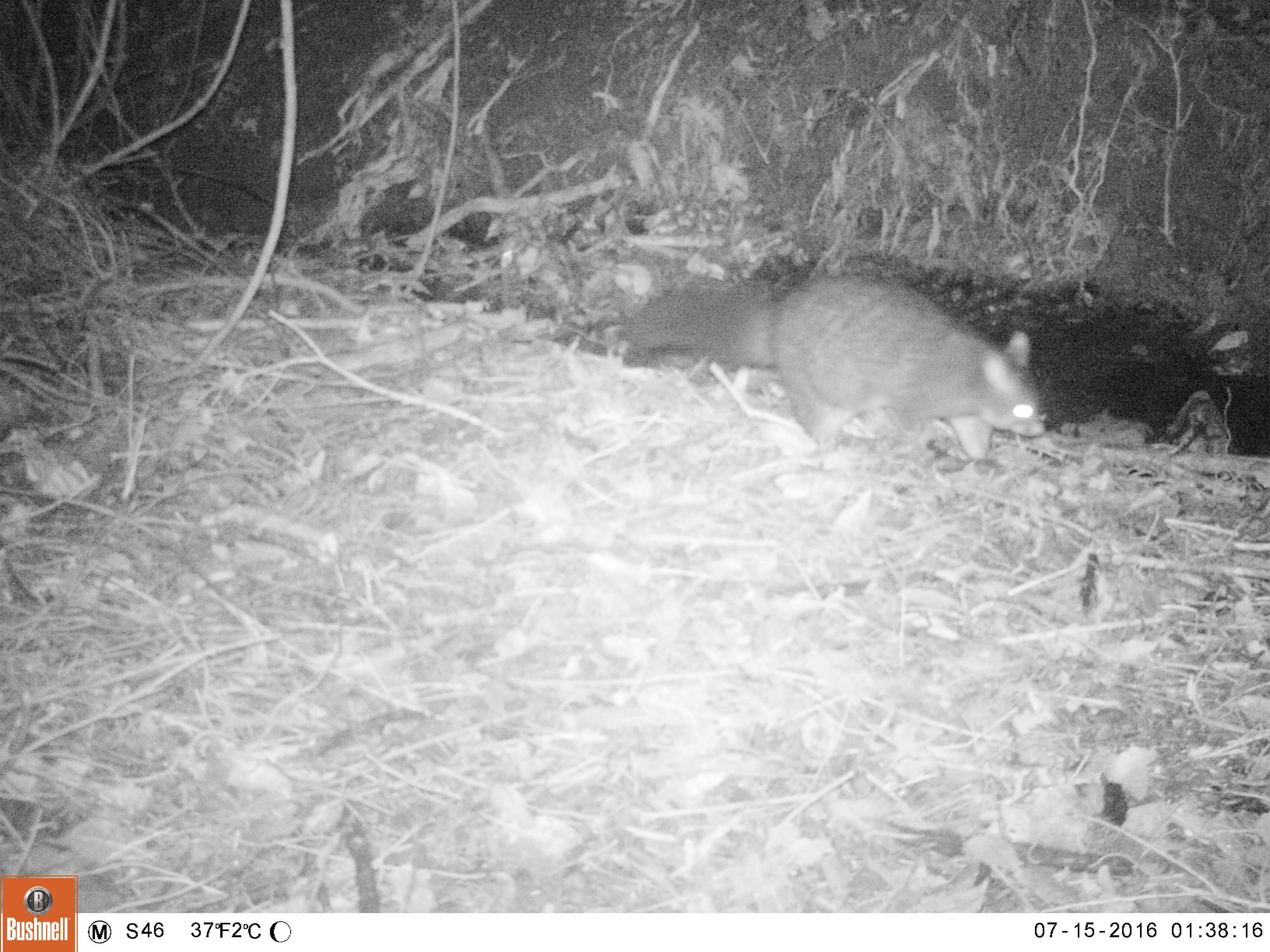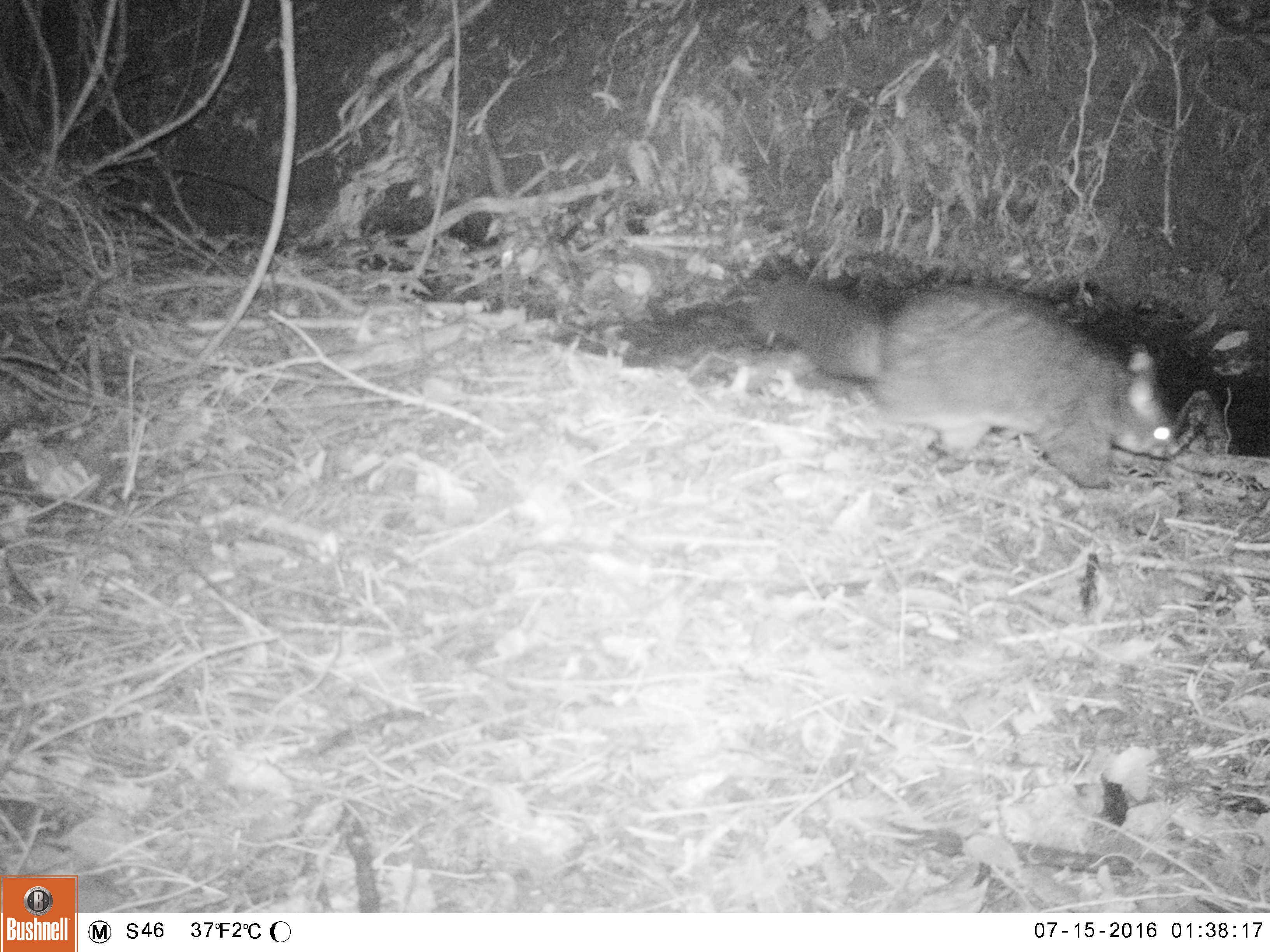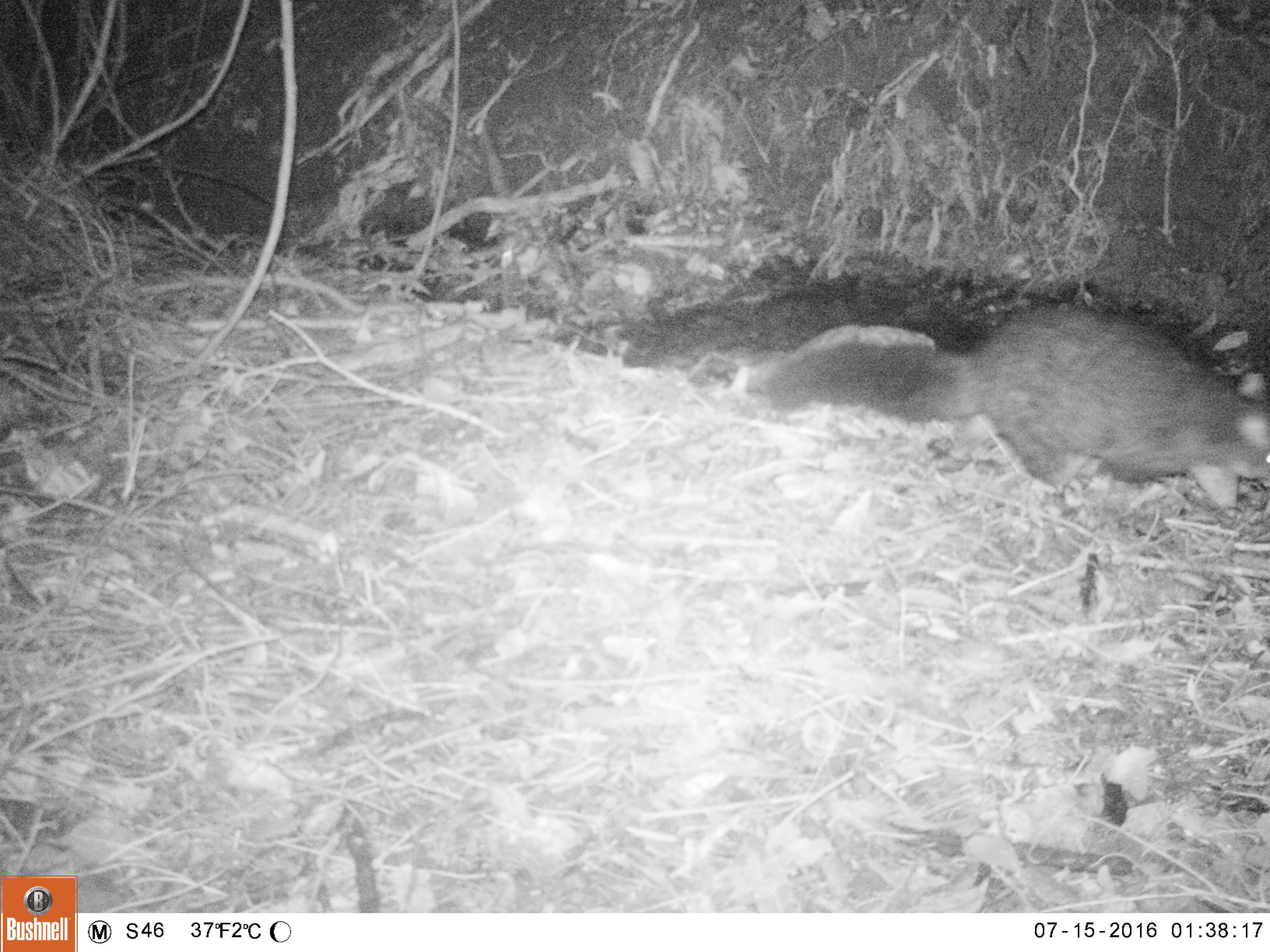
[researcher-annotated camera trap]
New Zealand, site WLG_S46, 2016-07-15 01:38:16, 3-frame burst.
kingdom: Animalia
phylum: Chordata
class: Mammalia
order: Diprotodontia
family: Phalangeridae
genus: Trichosurus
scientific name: Trichosurus vulpecula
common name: common brushtail possum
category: possum